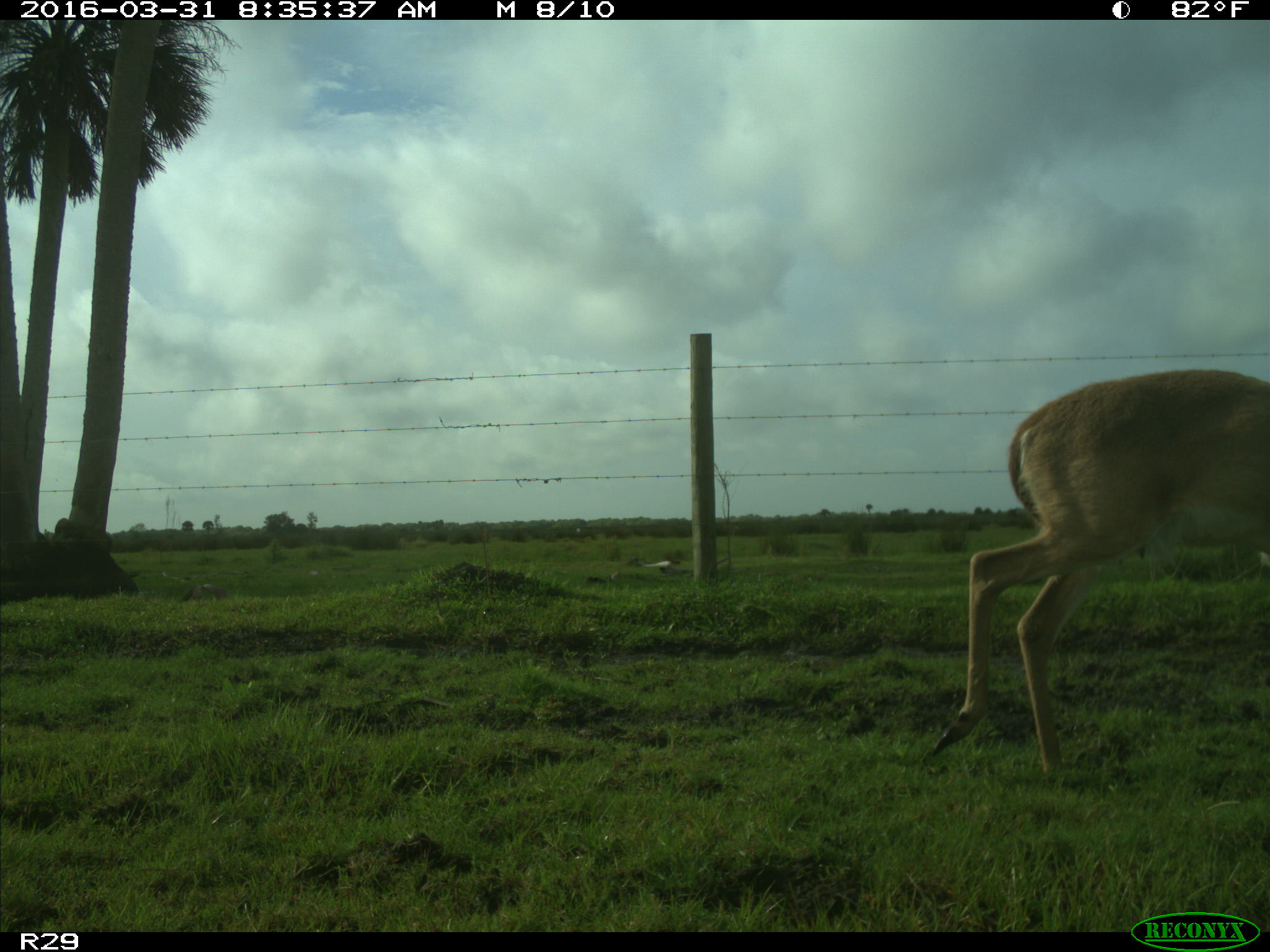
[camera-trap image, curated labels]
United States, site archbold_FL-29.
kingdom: Animalia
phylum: Chordata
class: Mammalia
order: Artiodactyla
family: Cervidae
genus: Odocoileus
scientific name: Odocoileus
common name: deer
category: unidentified deer